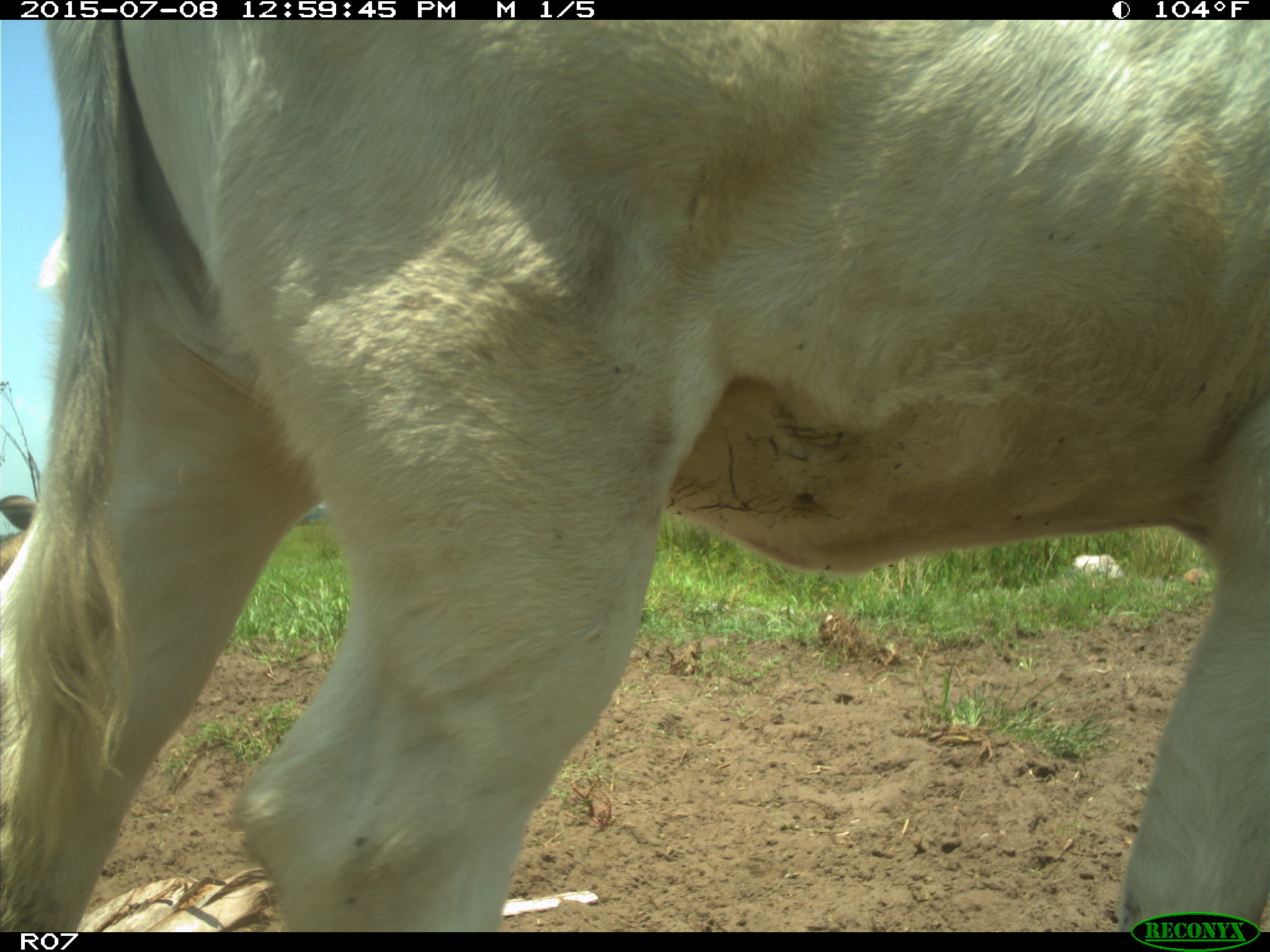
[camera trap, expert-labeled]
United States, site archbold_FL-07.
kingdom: Animalia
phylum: Chordata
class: Mammalia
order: Artiodactyla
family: Bovidae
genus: Bos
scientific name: Bos taurus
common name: domestic cow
Bos taurus (domestic cow).